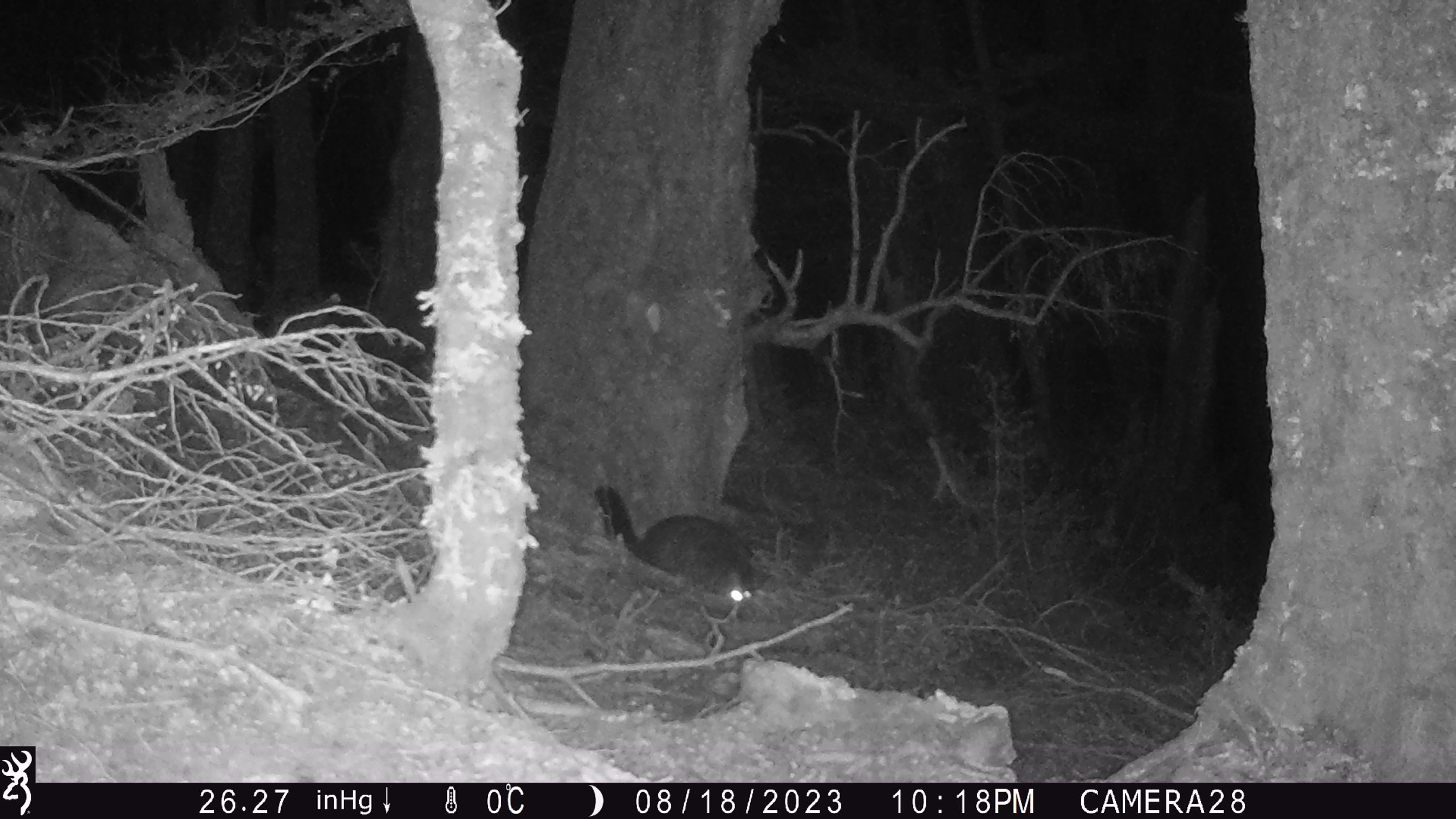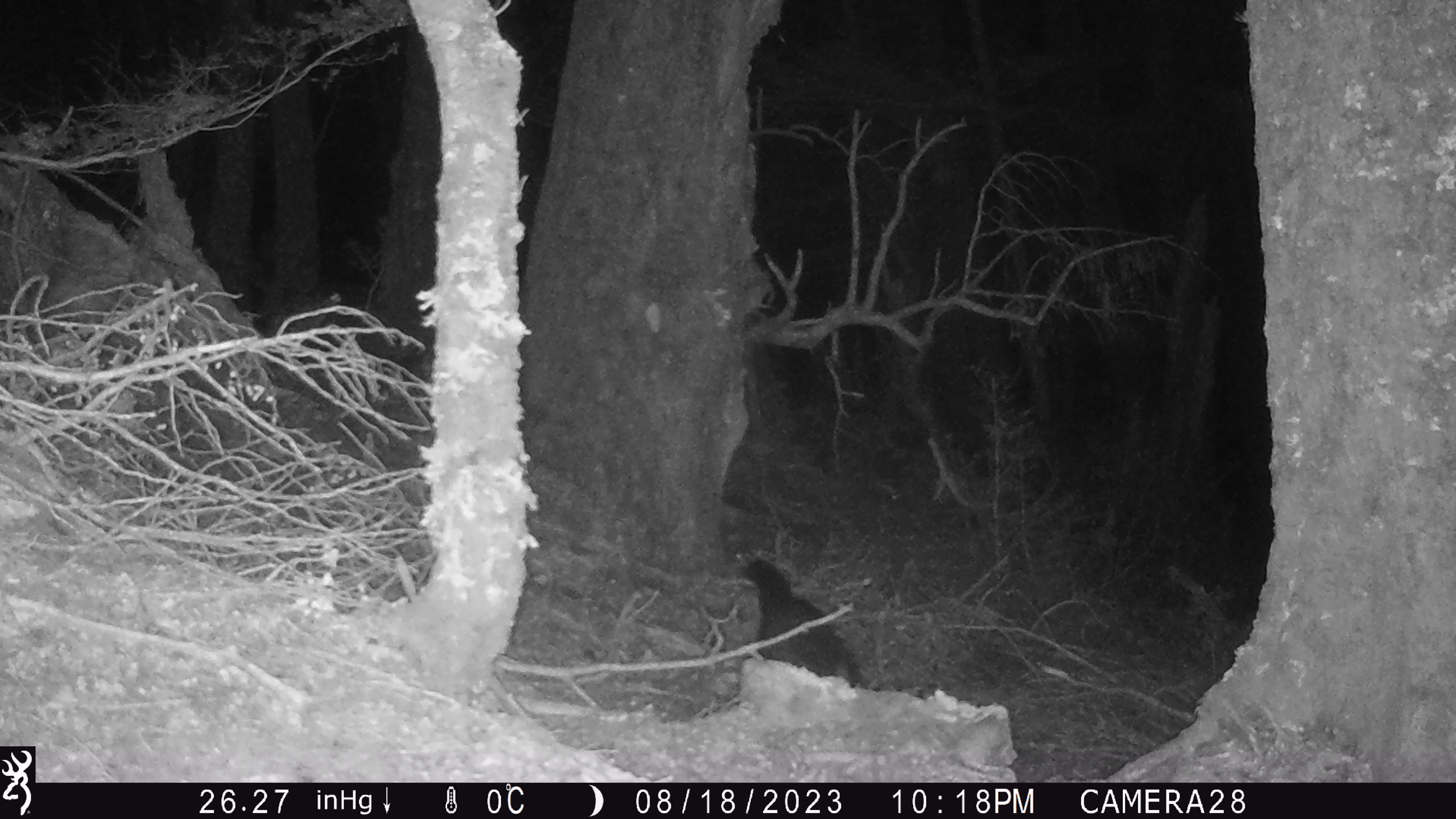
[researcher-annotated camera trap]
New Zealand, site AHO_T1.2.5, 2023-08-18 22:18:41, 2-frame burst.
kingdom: Animalia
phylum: Chordata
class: Mammalia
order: Carnivora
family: Mustelidae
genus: Mustela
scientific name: Mustela erminea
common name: stoat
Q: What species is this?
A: Stoat (Mustela erminea).